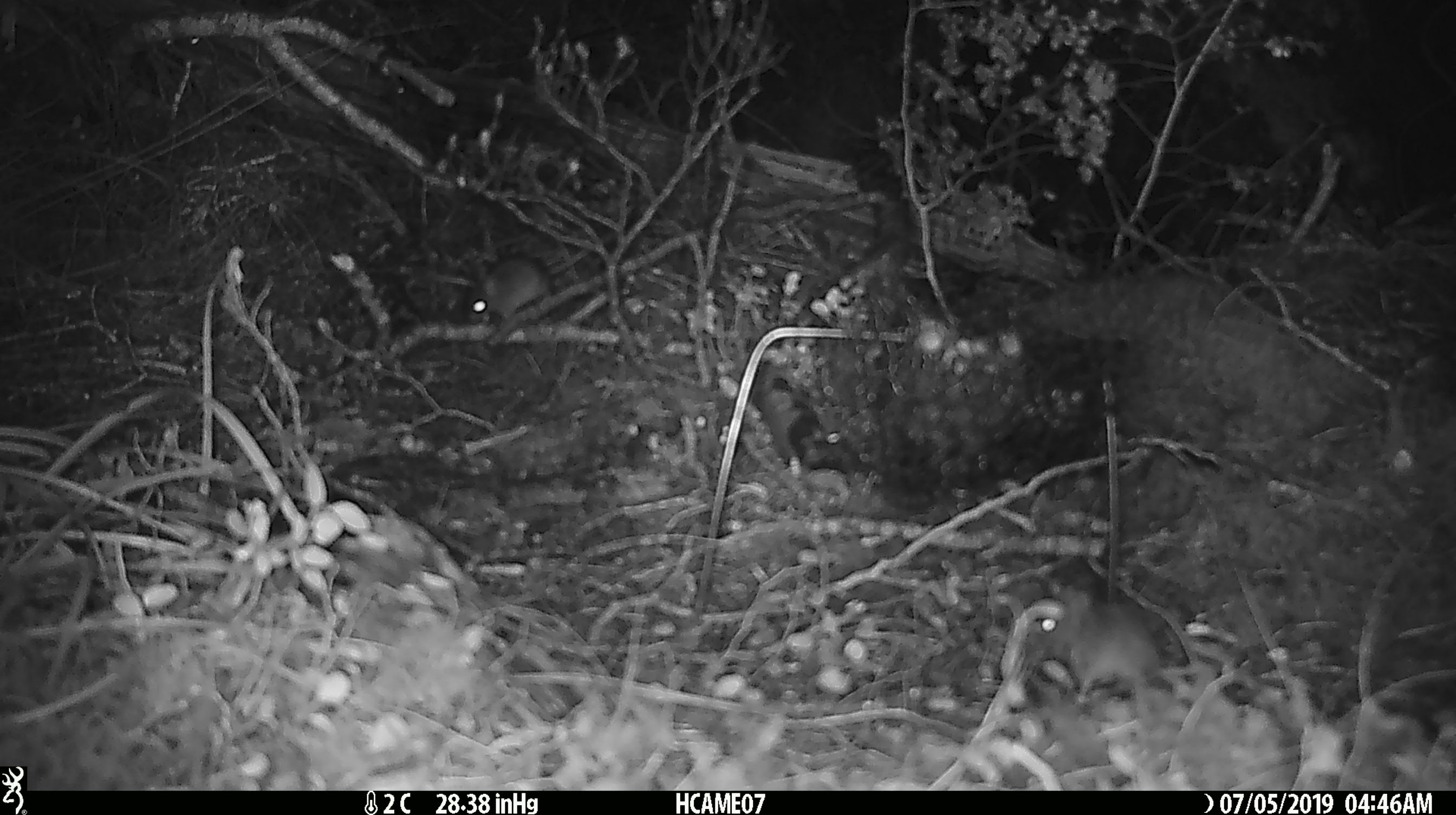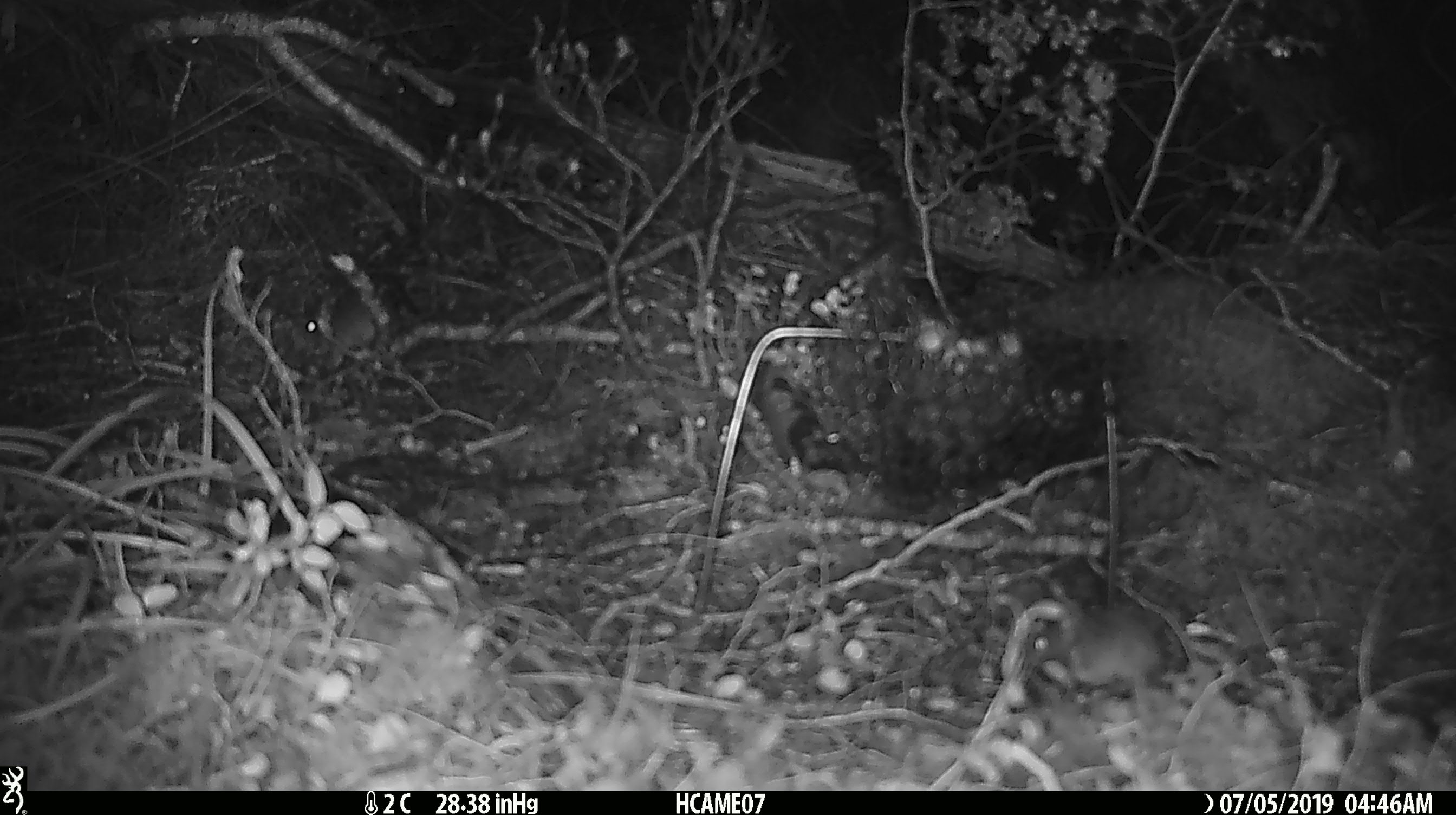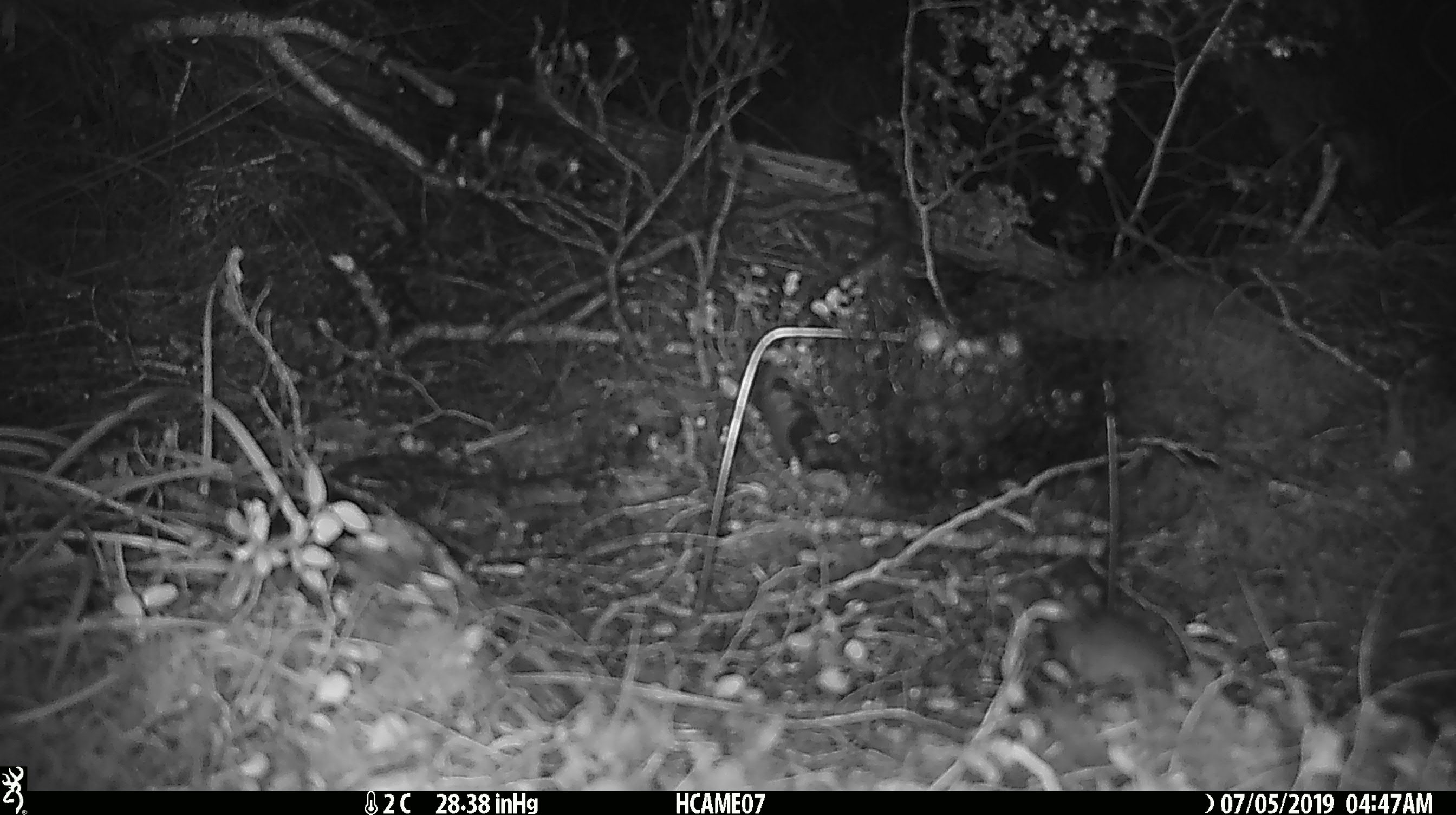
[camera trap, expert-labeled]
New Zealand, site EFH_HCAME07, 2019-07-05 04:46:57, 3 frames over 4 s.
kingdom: Animalia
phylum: Chordata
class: Mammalia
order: Rodentia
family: Muridae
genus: Mus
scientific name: Mus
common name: mouse